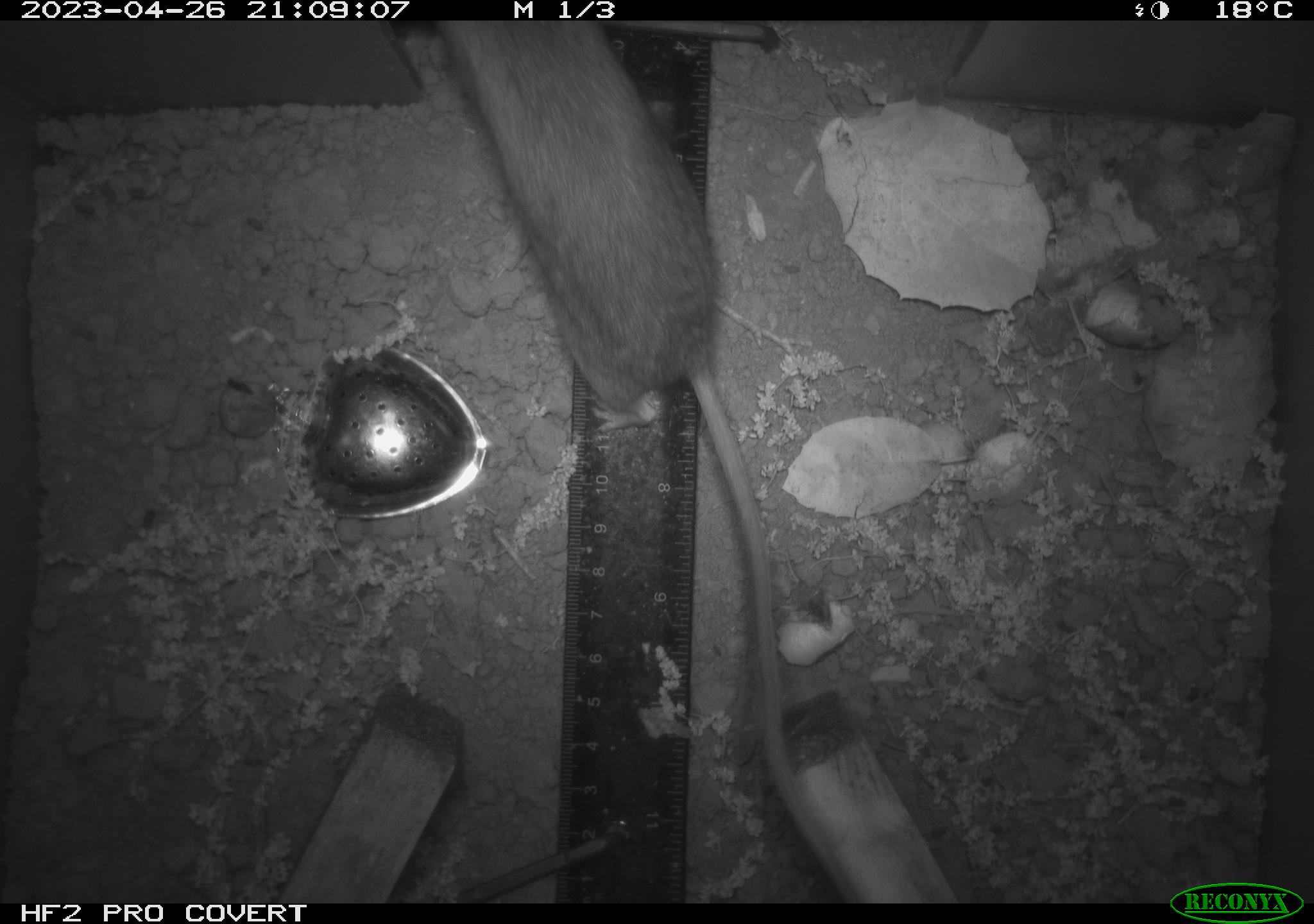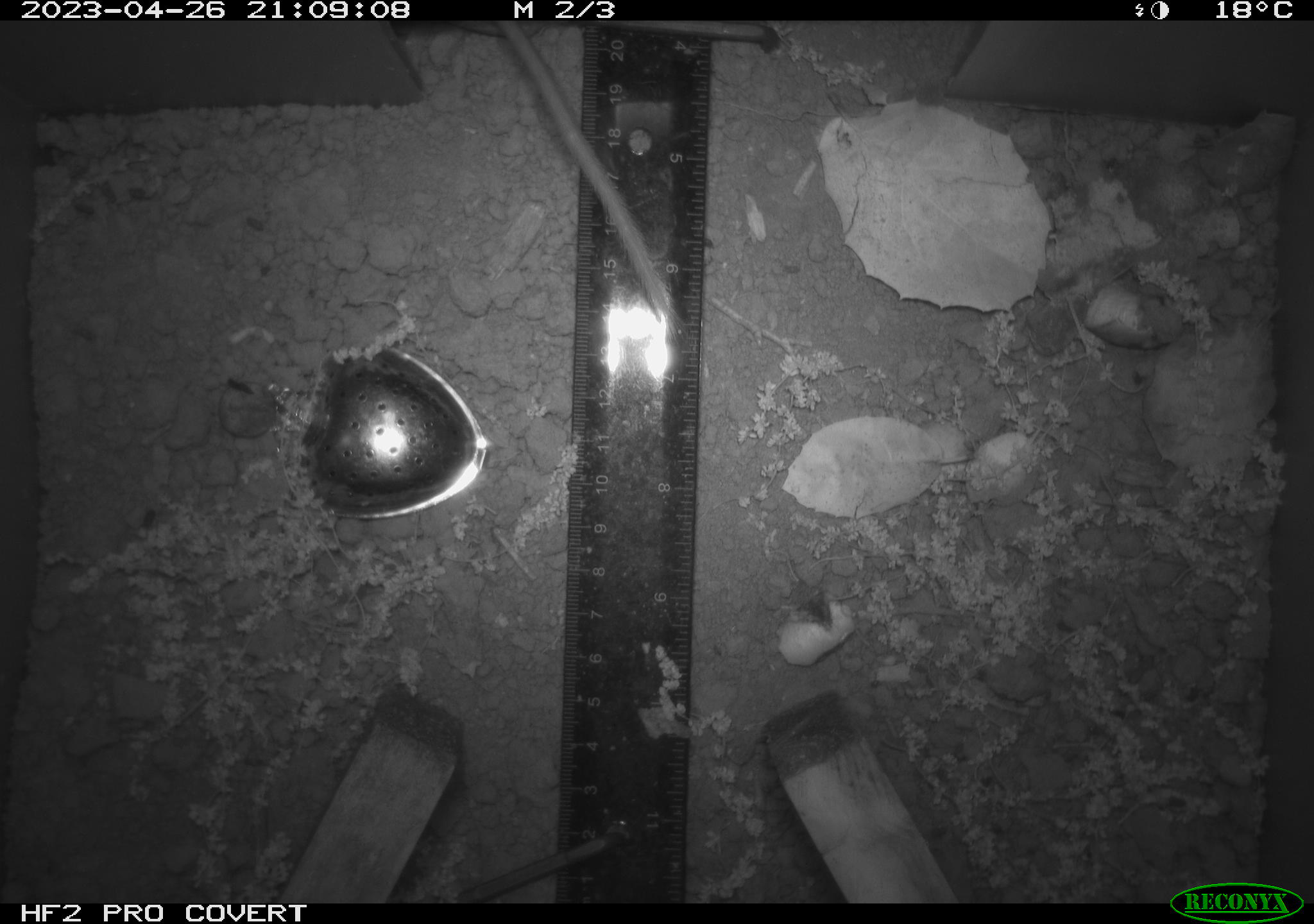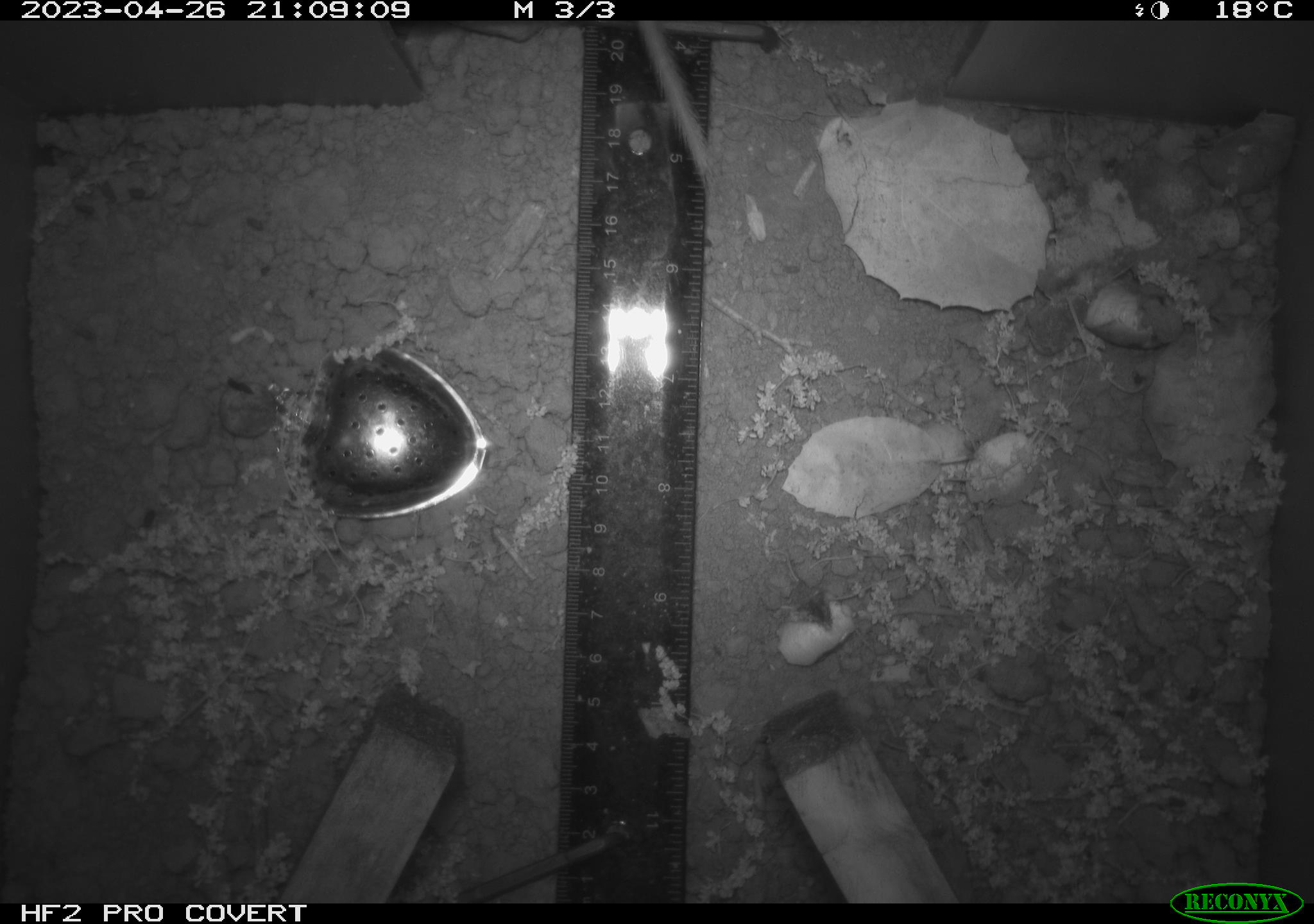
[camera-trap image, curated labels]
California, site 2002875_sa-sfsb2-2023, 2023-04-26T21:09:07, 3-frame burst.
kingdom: Animalia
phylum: Chordata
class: Mammalia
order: Rodentia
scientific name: Rodentia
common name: mouse species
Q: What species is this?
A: Mouse species (Rodentia).